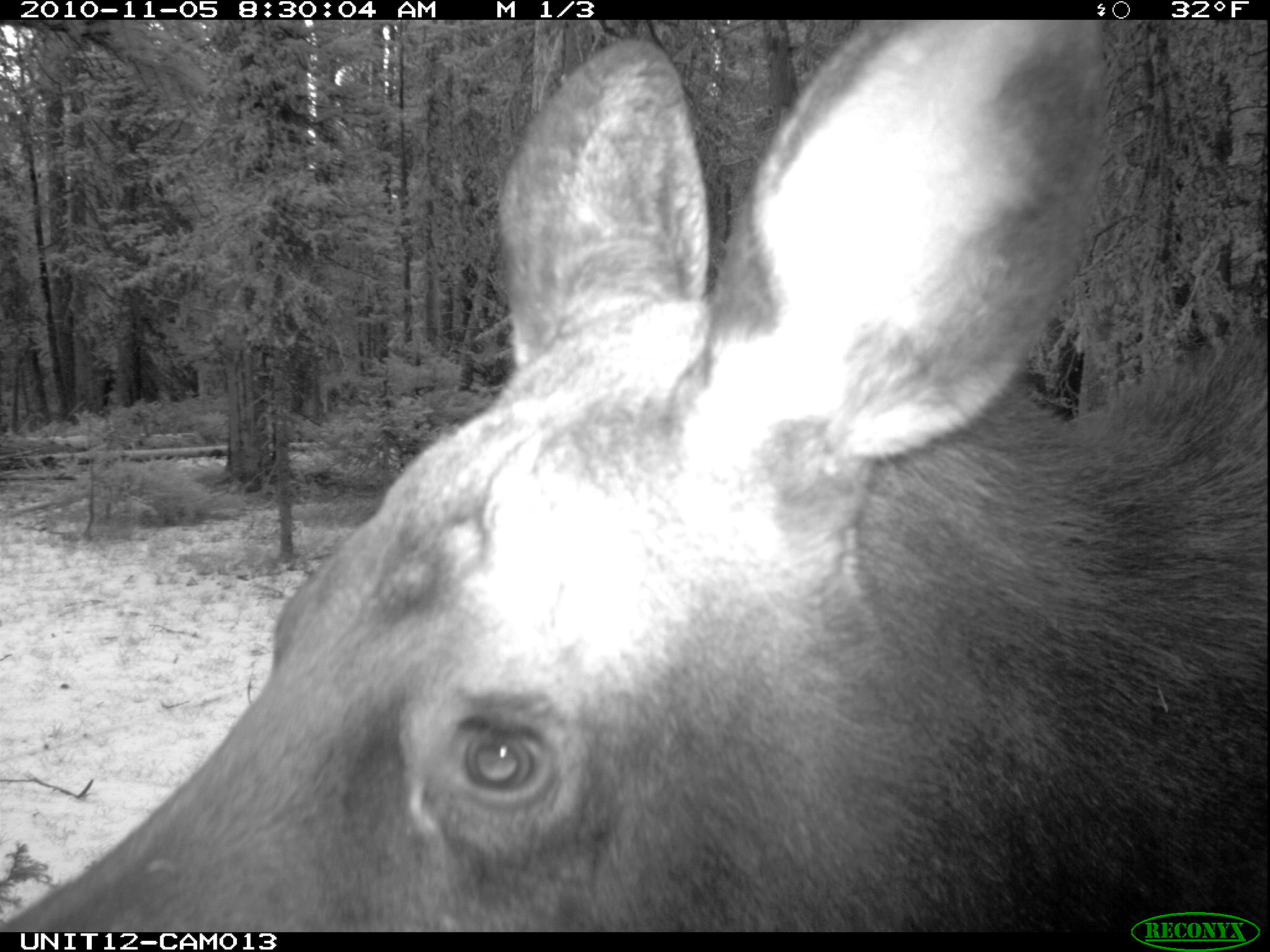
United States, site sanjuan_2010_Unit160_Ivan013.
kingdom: Animalia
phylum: Chordata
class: Mammalia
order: Artiodactyla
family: Cervidae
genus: Alces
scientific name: Alces alces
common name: moose